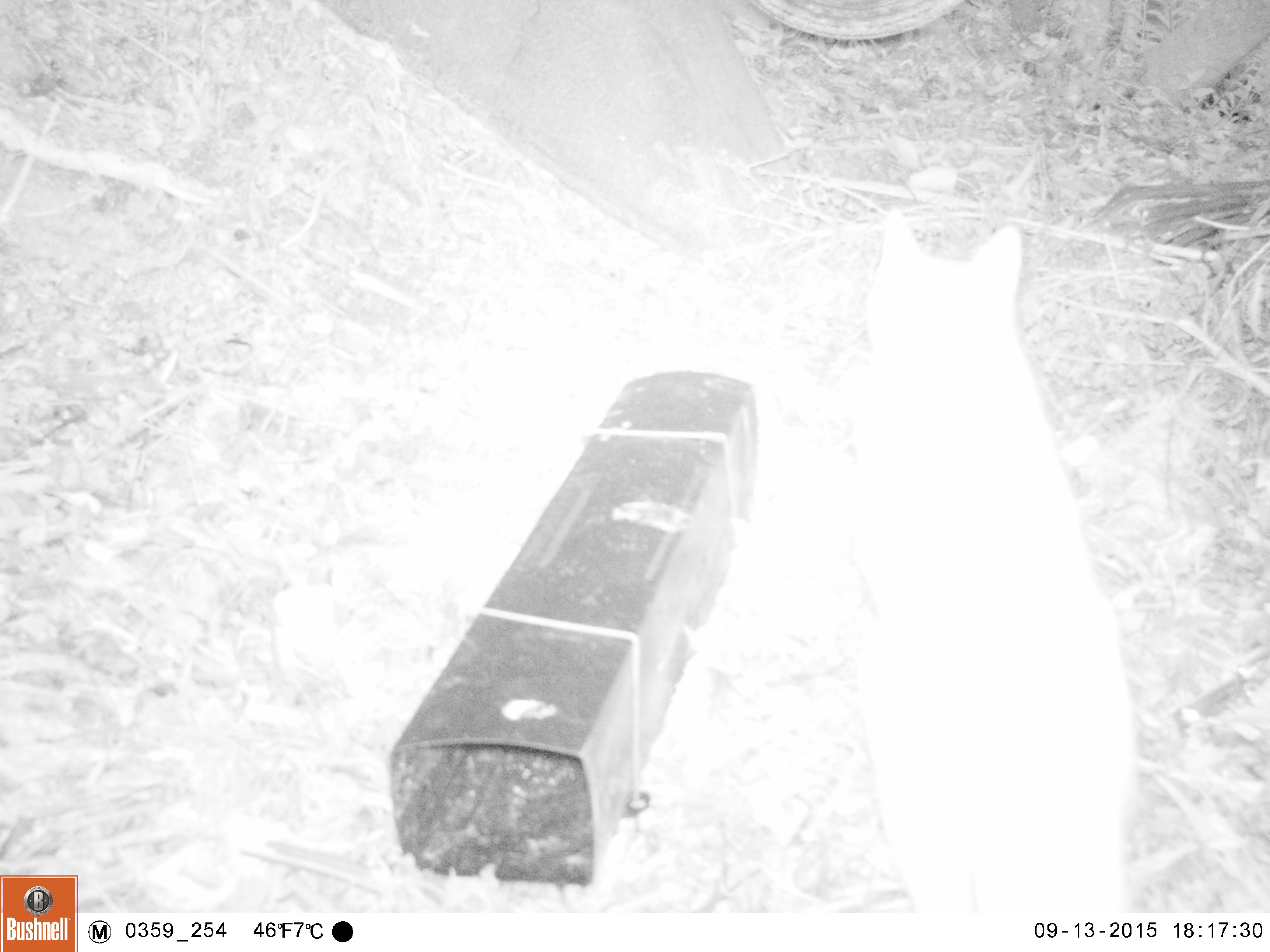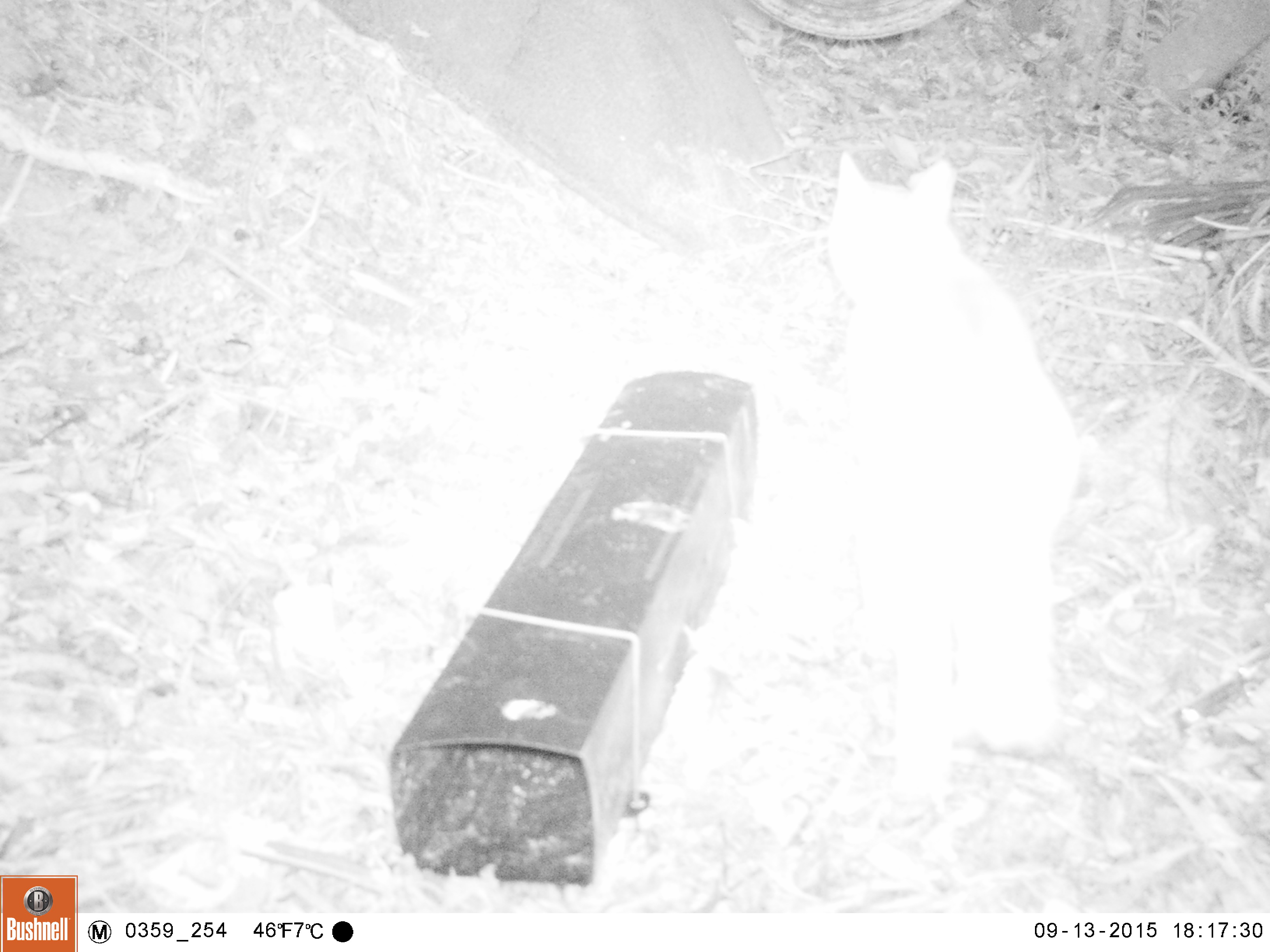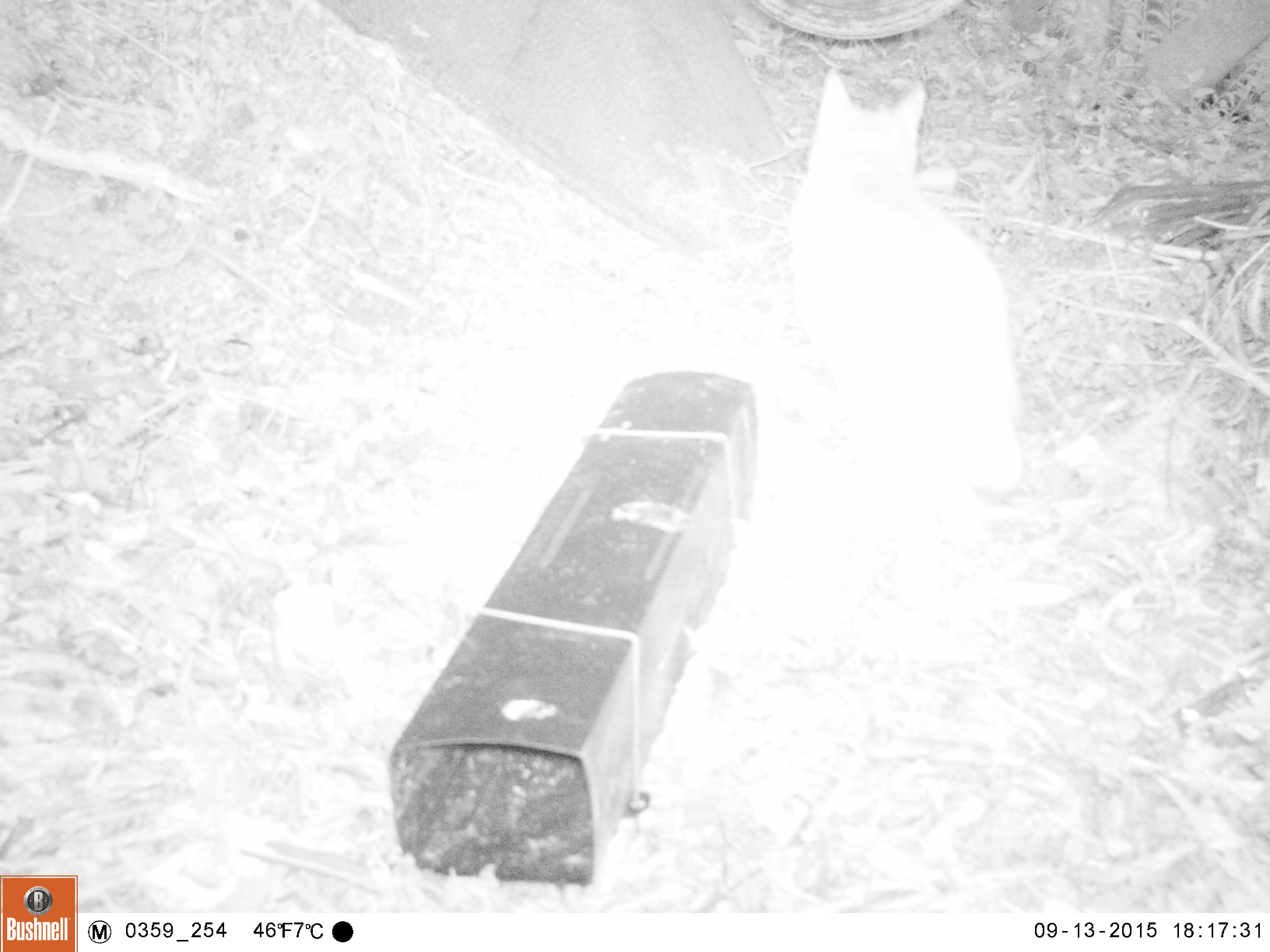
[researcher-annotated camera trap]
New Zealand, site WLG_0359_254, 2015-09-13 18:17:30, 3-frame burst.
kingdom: Animalia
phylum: Chordata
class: Mammalia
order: Carnivora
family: Felidae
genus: Felis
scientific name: Felis catus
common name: domestic cat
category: cat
Cat (domestic cat) (Felis catus).